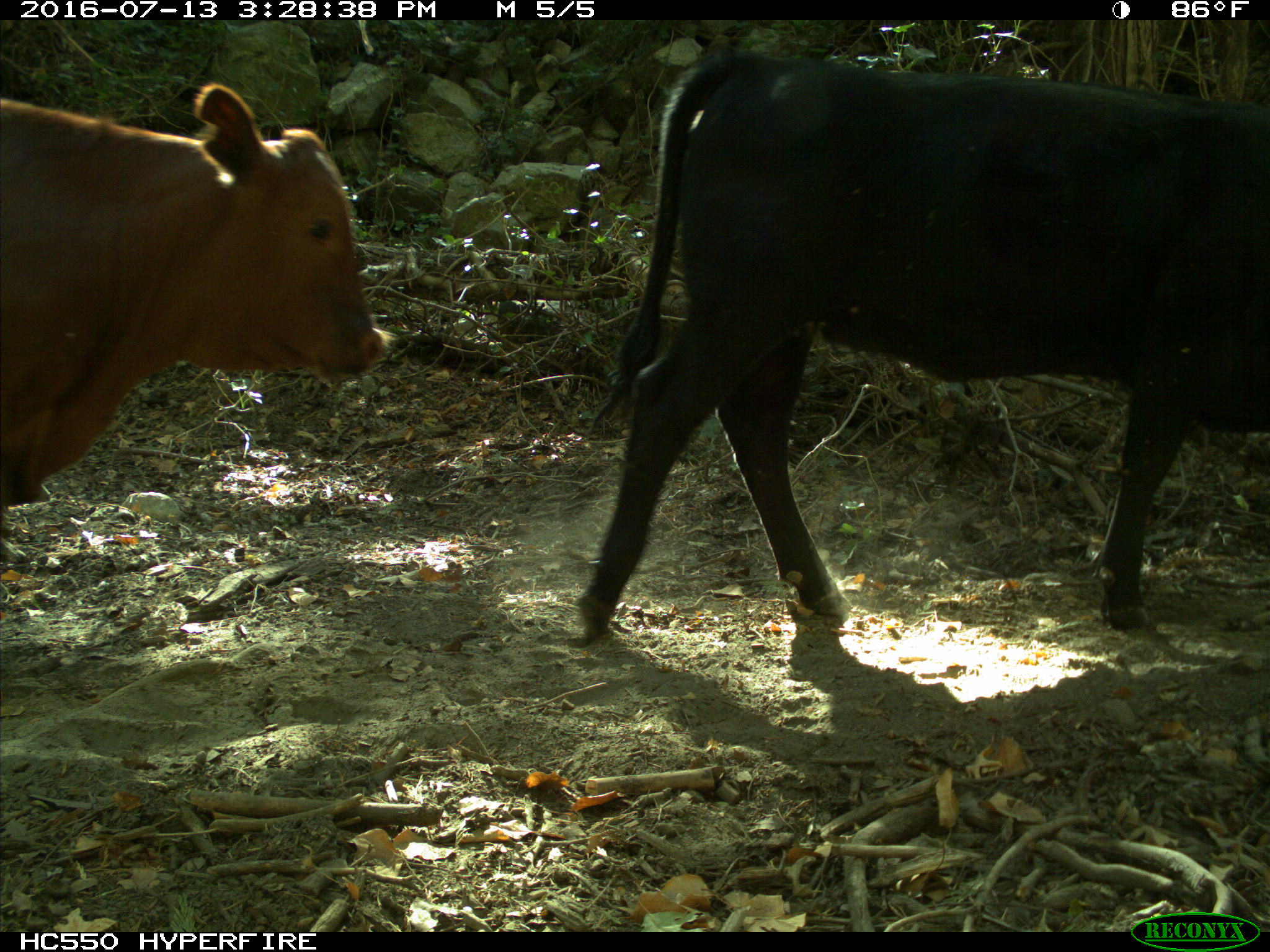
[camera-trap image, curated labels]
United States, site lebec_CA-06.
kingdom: Animalia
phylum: Chordata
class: Mammalia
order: Artiodactyla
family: Bovidae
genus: Bos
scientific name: Bos taurus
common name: domestic cow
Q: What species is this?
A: Bos taurus (domestic cow).